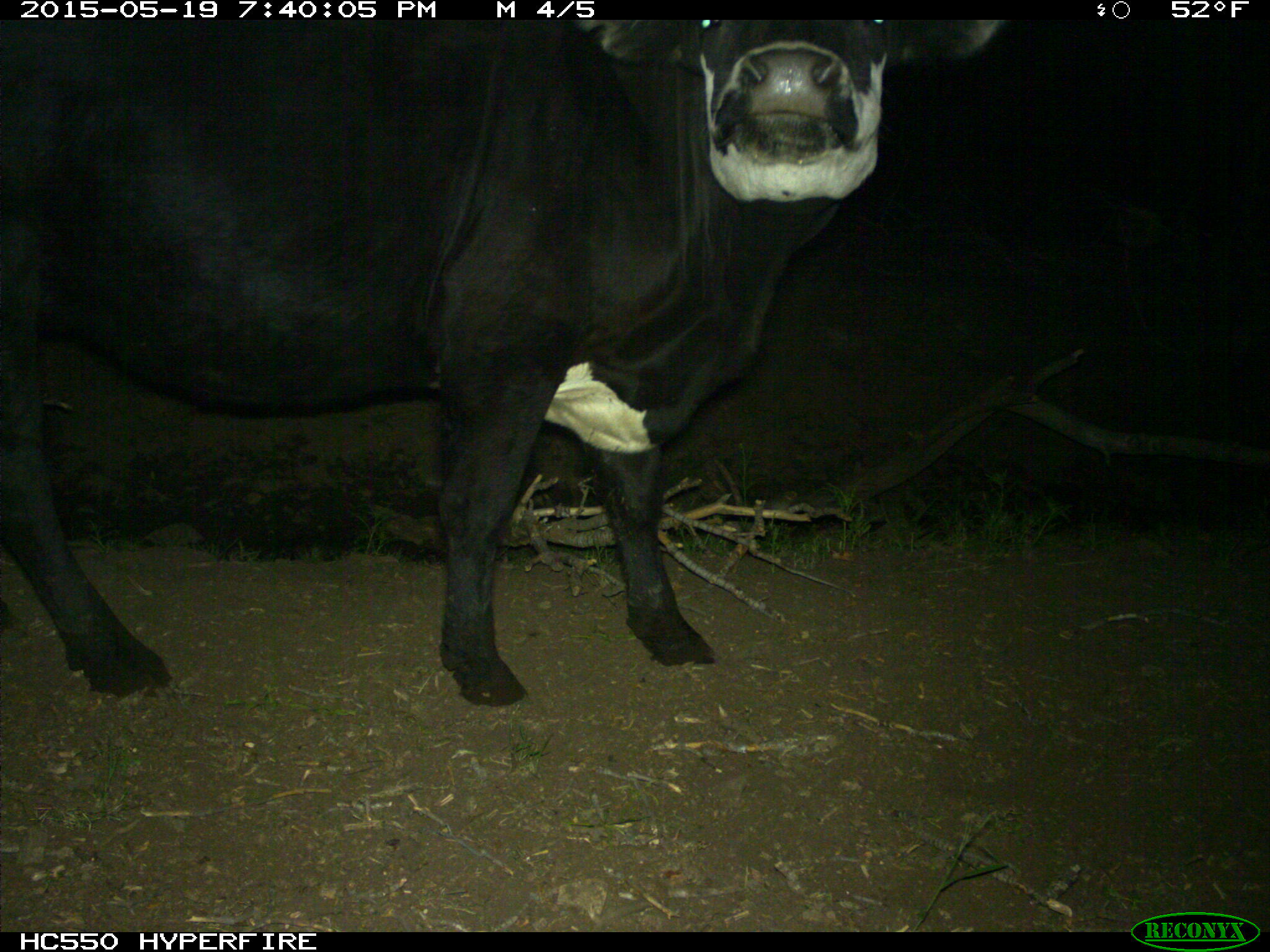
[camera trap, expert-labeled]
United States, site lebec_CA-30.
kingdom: Animalia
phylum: Chordata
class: Mammalia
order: Artiodactyla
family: Bovidae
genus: Bos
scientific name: Bos taurus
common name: domestic cow